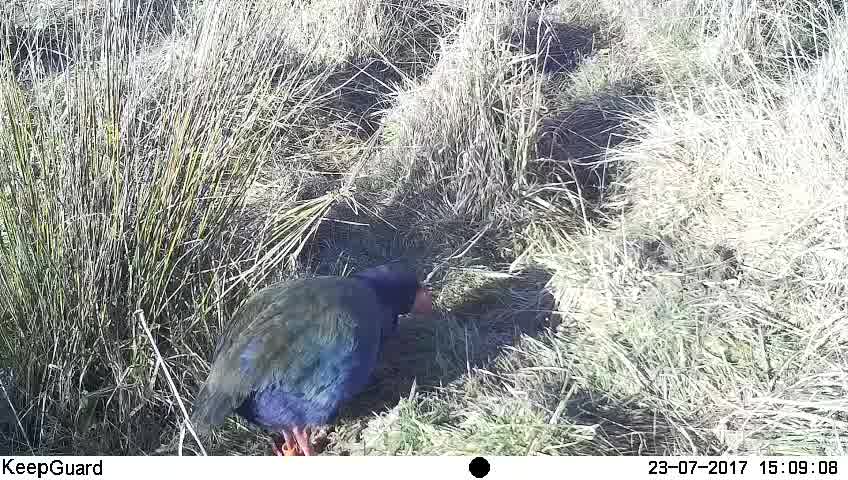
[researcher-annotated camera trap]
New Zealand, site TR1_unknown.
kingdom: Animalia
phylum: Chordata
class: Aves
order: Gruiformes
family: Rallidae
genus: Porphyrio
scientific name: Porphyrio mantelli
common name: takahe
Takahe (Porphyrio mantelli).